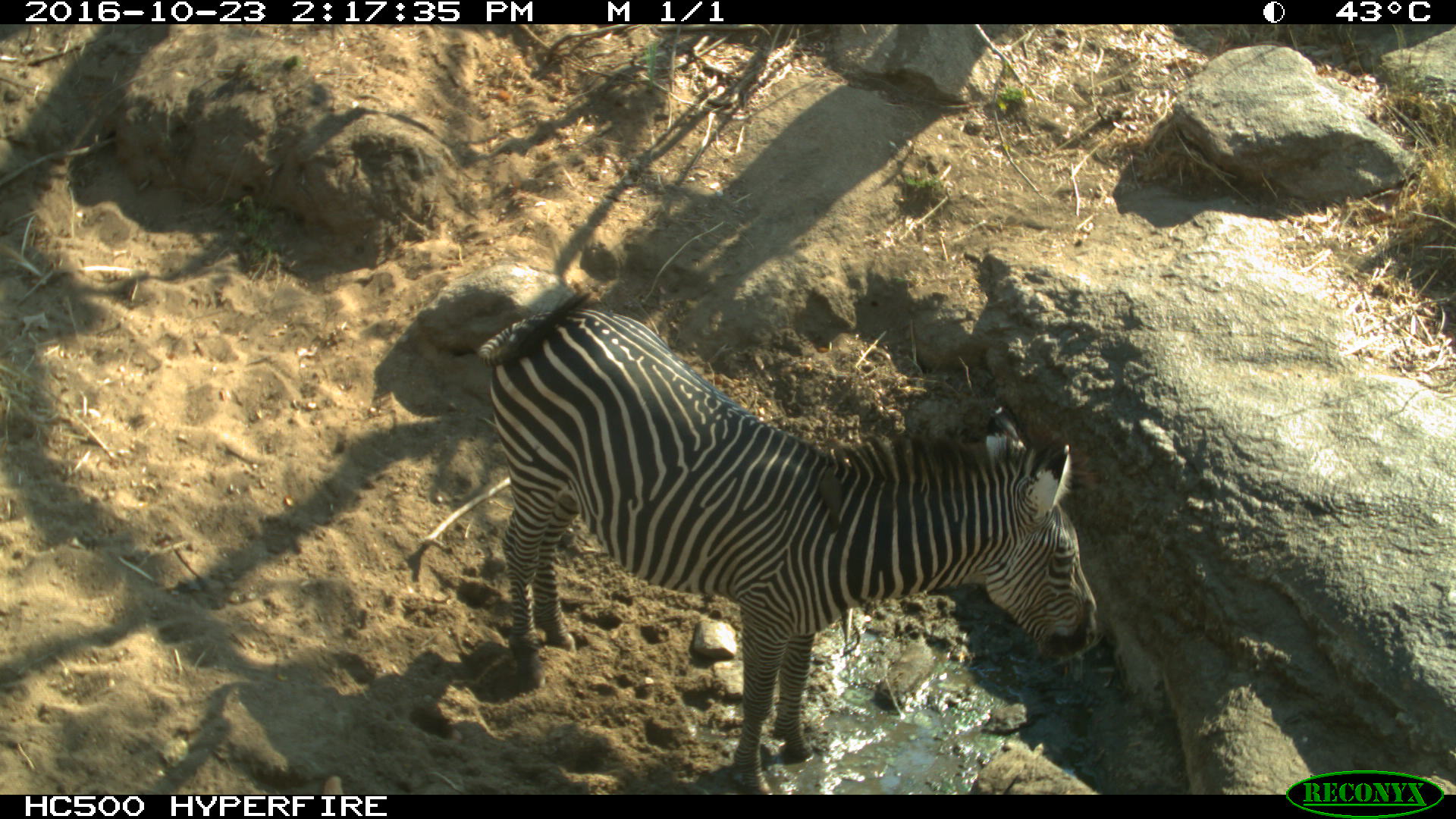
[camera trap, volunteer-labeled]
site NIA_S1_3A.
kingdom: Animalia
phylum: Chordata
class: Mammalia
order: Perissodactyla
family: Equidae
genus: Equus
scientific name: Equus quagga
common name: plains zebra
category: zebraplains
Zebraplains (plains zebra) (Equus quagga), count 1. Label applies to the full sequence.